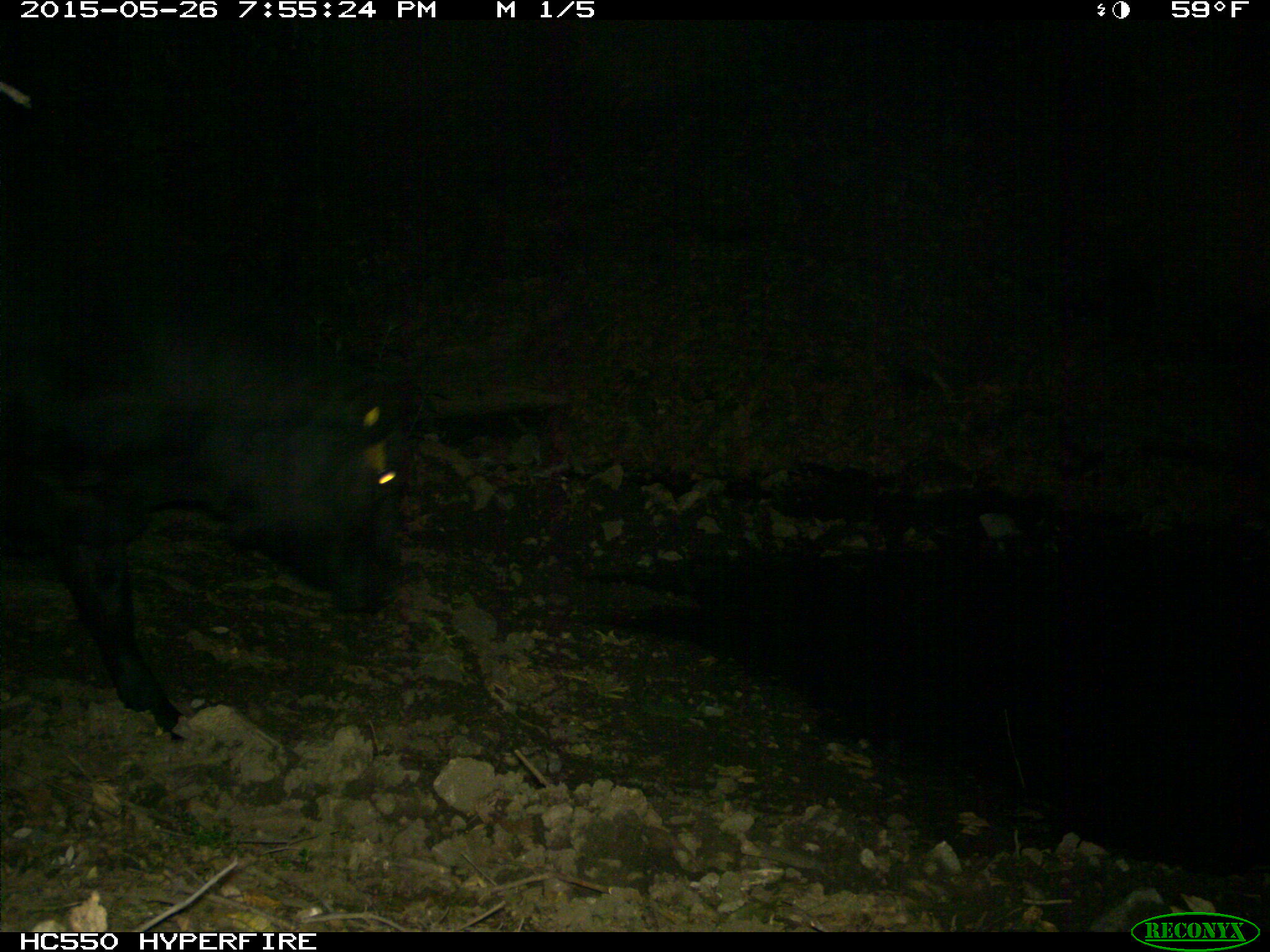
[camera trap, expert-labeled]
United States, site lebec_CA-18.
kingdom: Animalia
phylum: Chordata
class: Mammalia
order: Artiodactyla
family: Bovidae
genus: Bos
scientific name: Bos taurus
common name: domestic cow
Bos taurus (domestic cow).